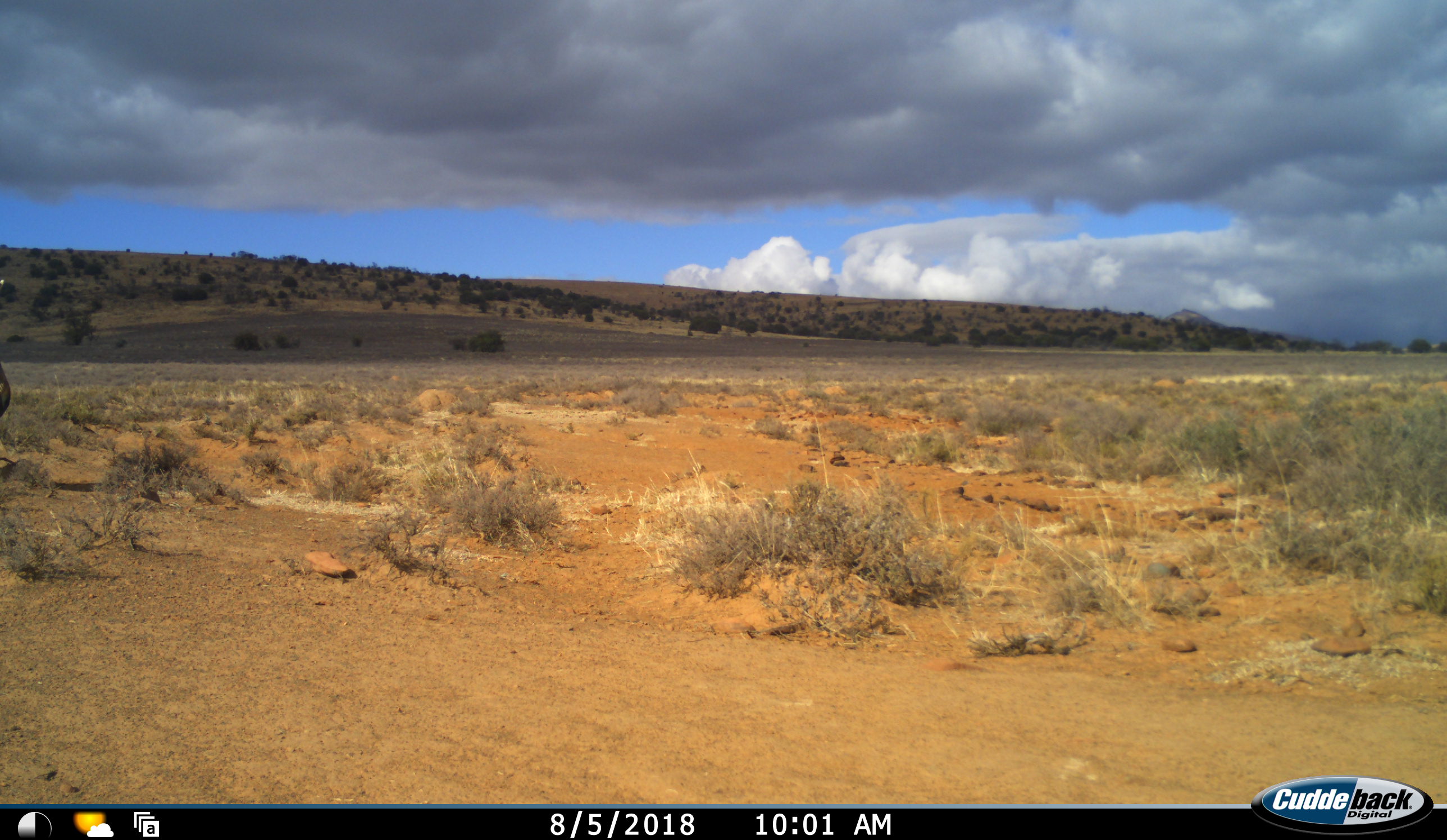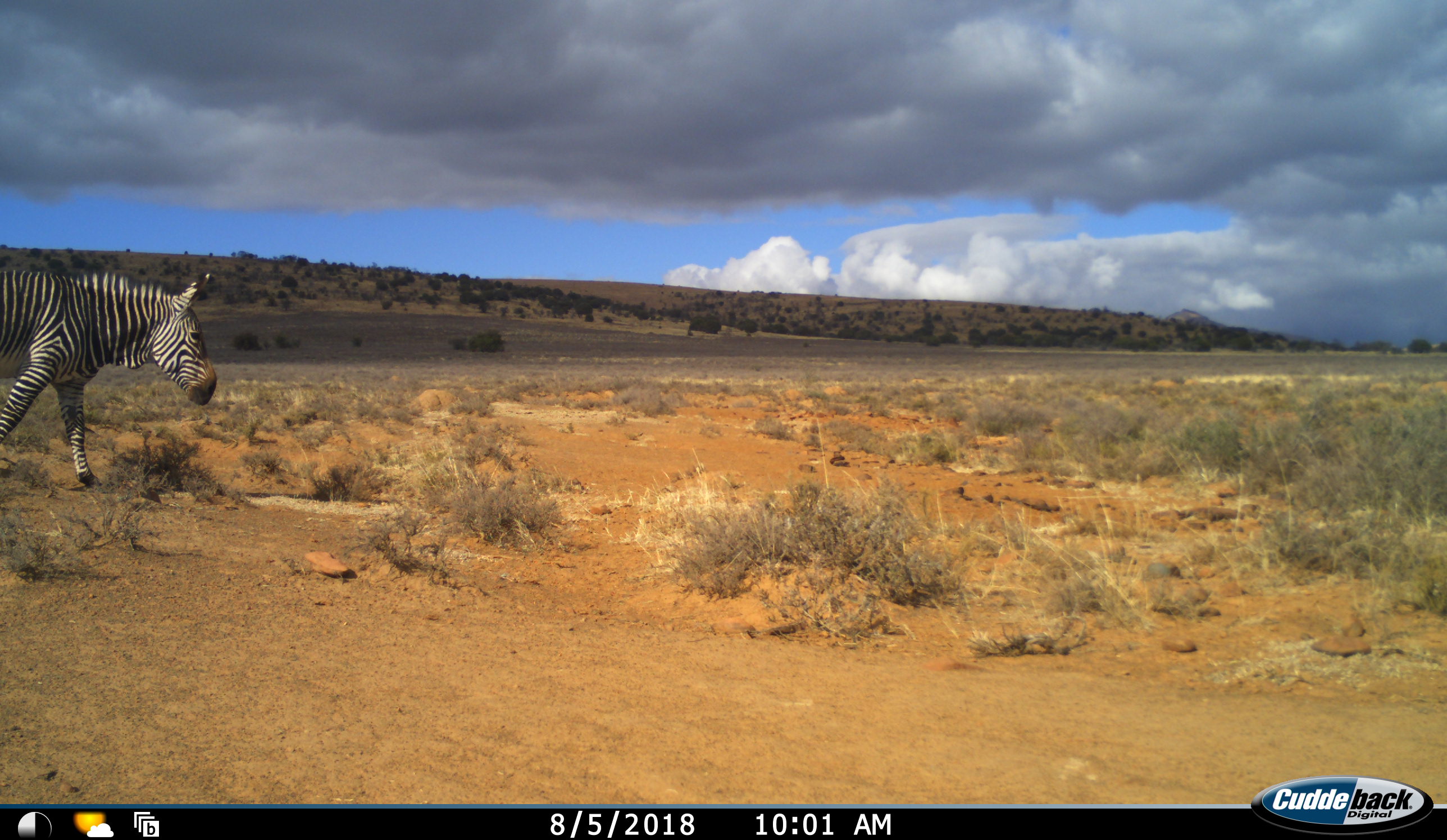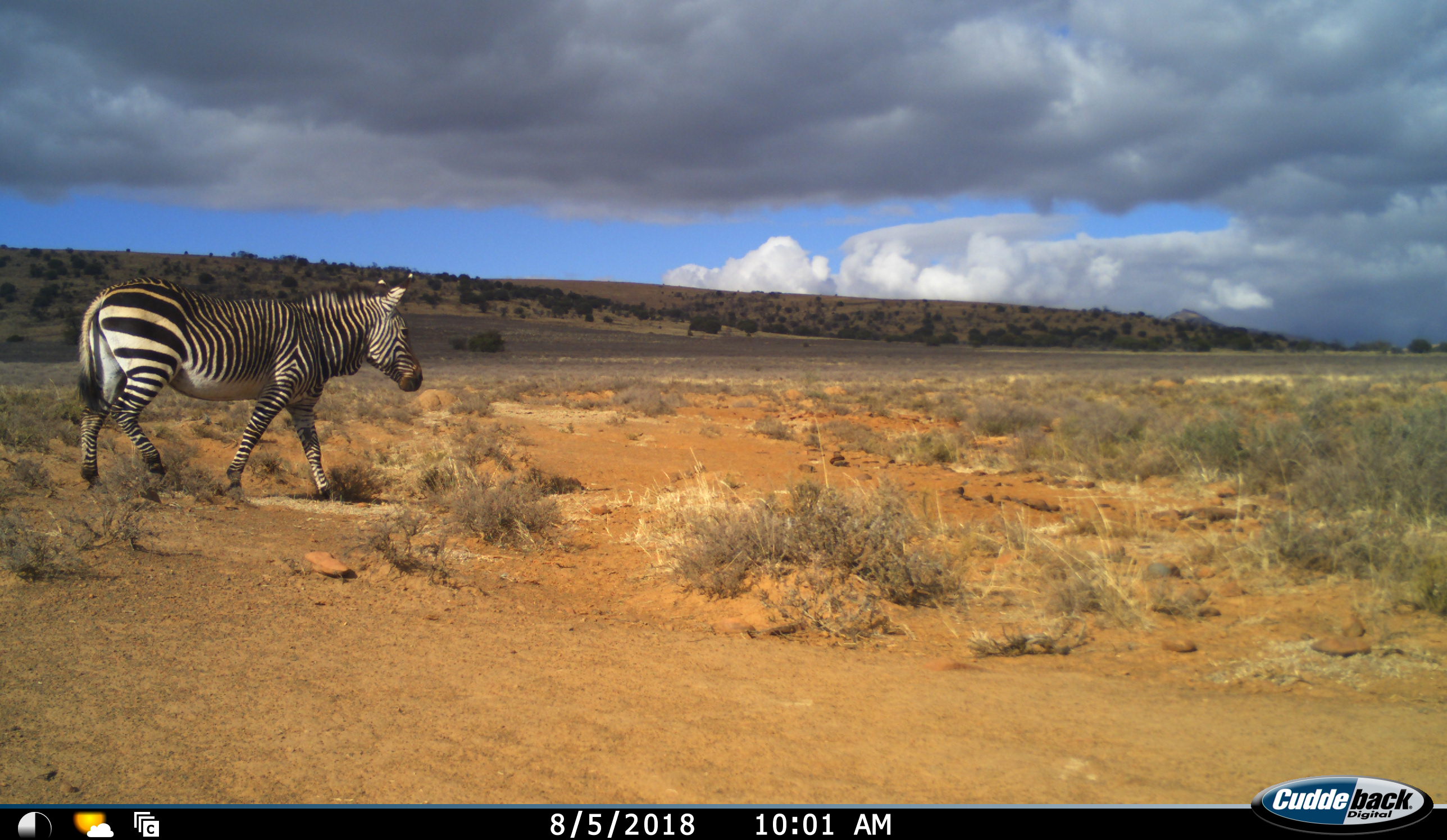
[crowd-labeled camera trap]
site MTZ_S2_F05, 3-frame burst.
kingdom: Animalia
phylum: Chordata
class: Mammalia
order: Perissodactyla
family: Equidae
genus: Equus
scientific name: Equus zebra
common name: mountain zebra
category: zebramountain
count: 1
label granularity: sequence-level